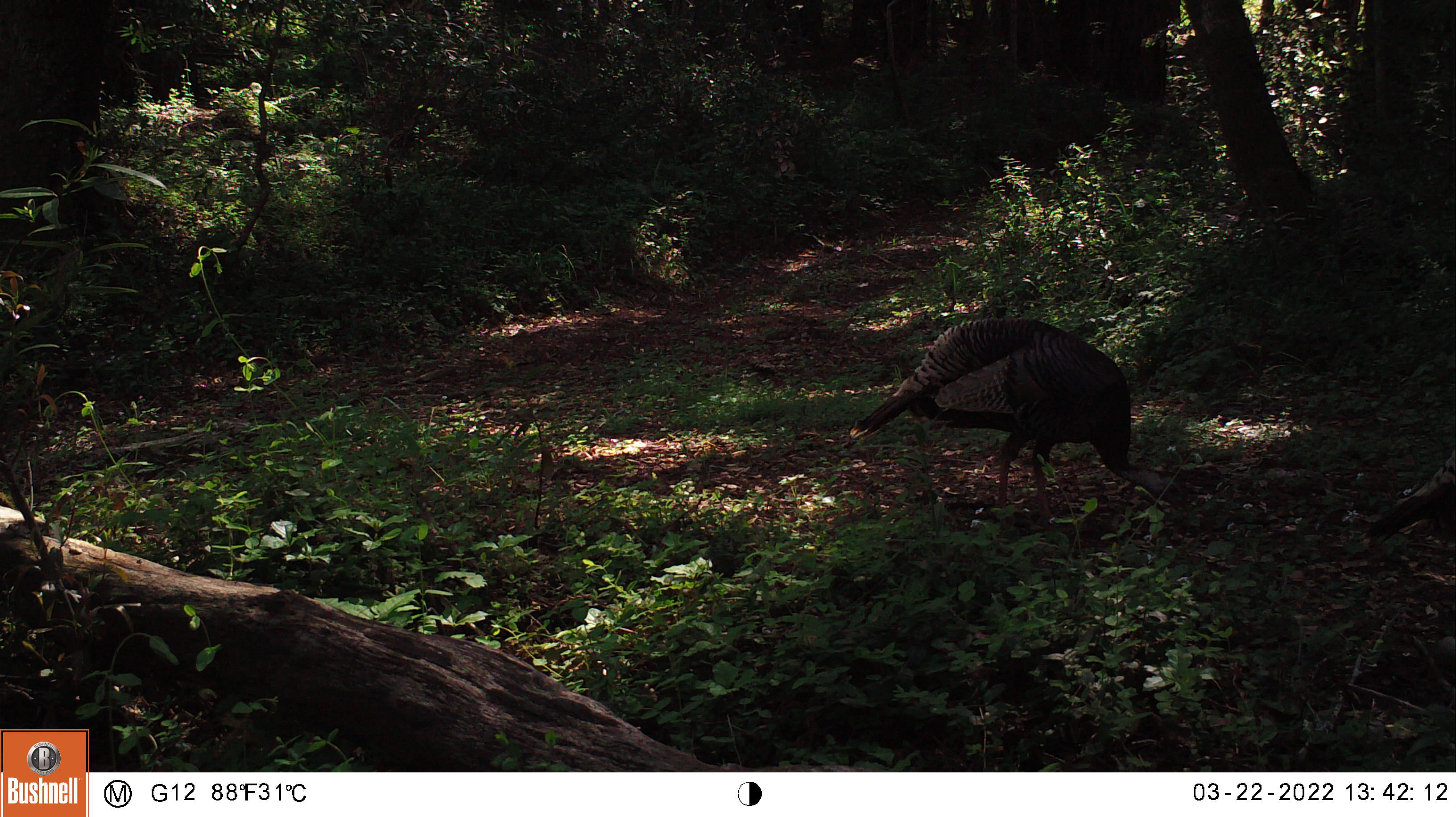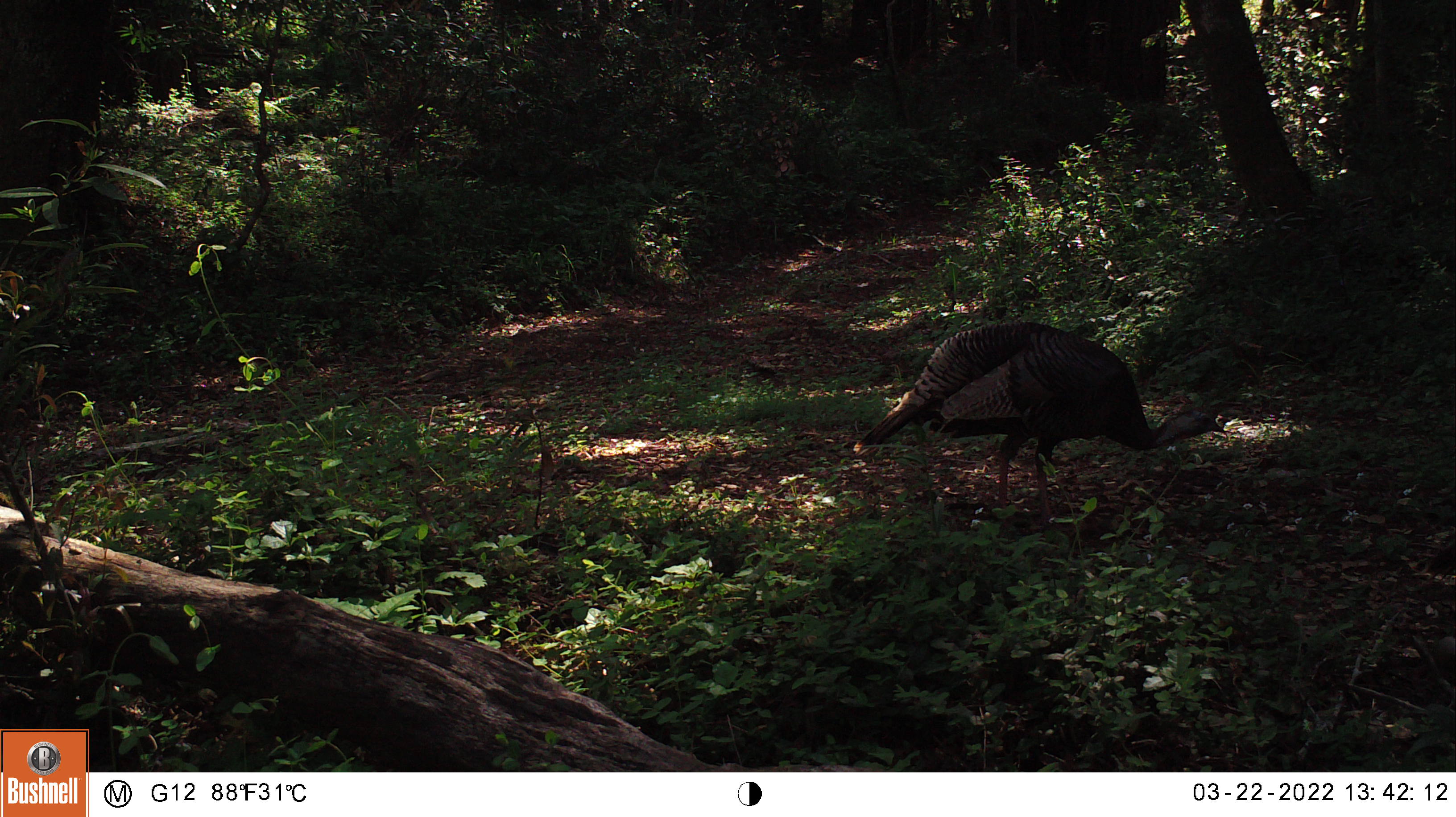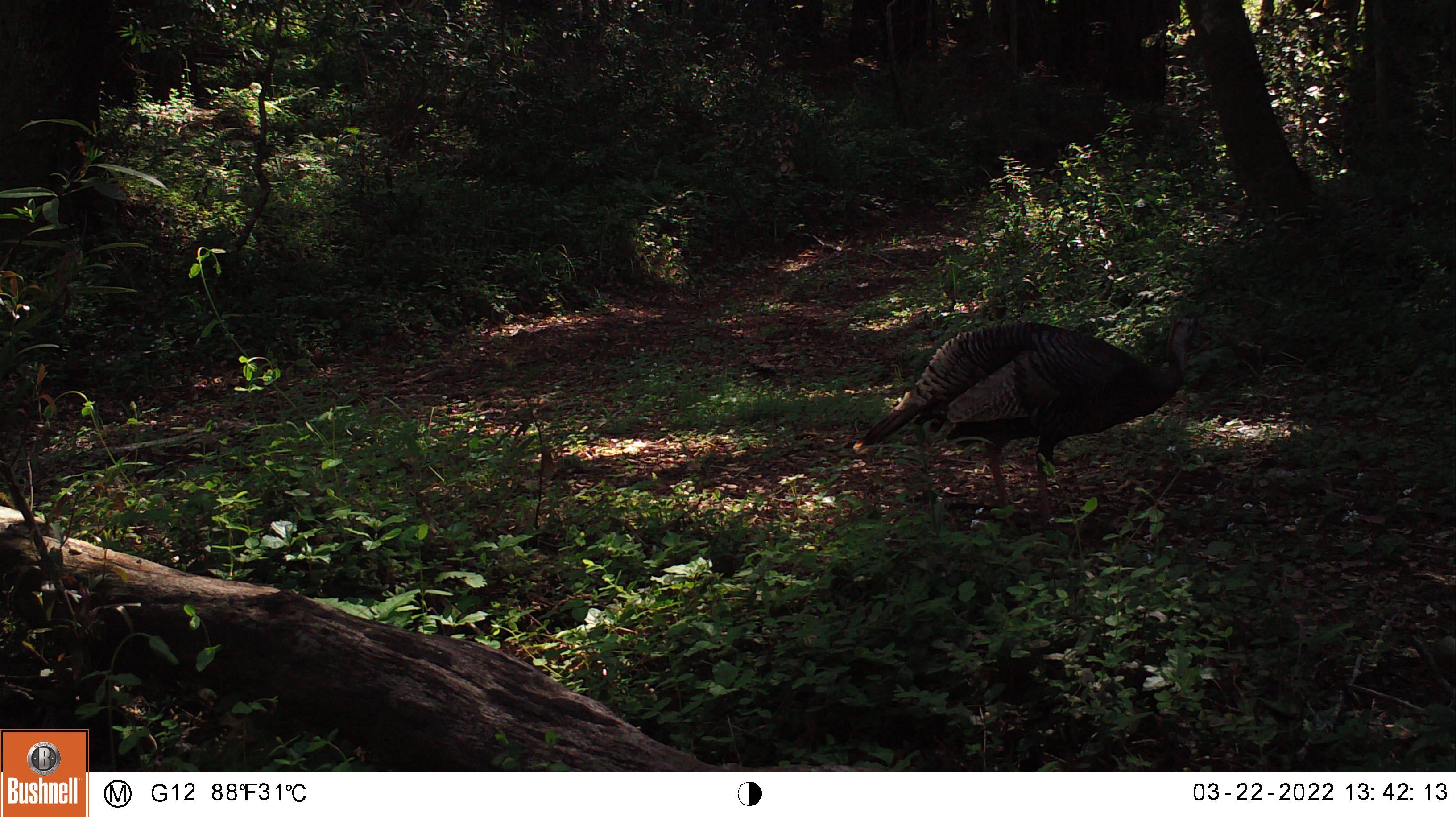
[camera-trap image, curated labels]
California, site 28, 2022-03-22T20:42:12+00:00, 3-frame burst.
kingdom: Animalia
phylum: Chordata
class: Aves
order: Galliformes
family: Phasianidae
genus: Meleagris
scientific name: Meleagris gallopavo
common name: turkey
Turkey (Meleagris gallopavo).